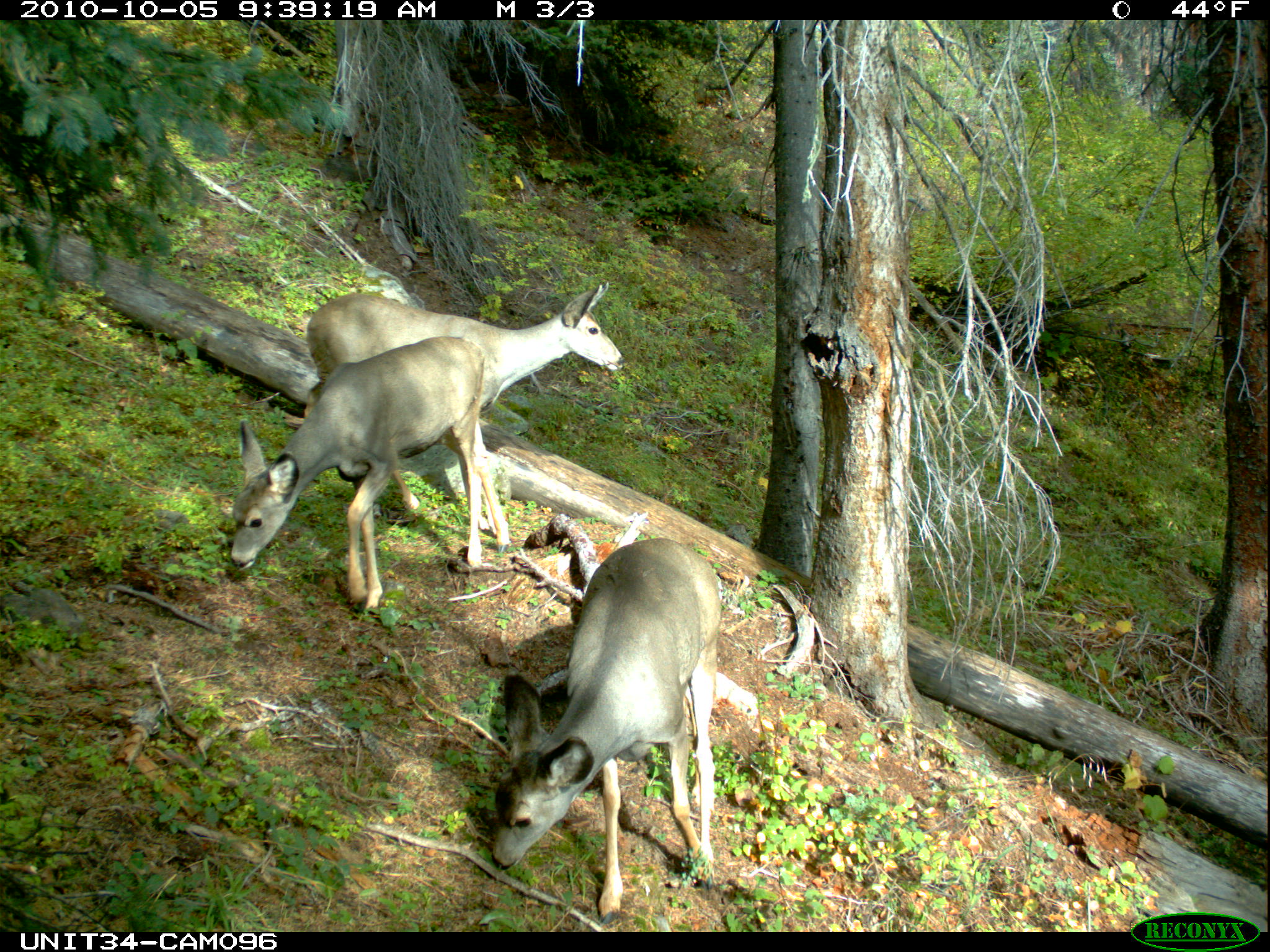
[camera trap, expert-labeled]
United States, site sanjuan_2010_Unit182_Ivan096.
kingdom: Animalia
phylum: Chordata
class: Mammalia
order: Artiodactyla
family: Cervidae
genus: Odocoileus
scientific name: Odocoileus hemionus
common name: mule deer